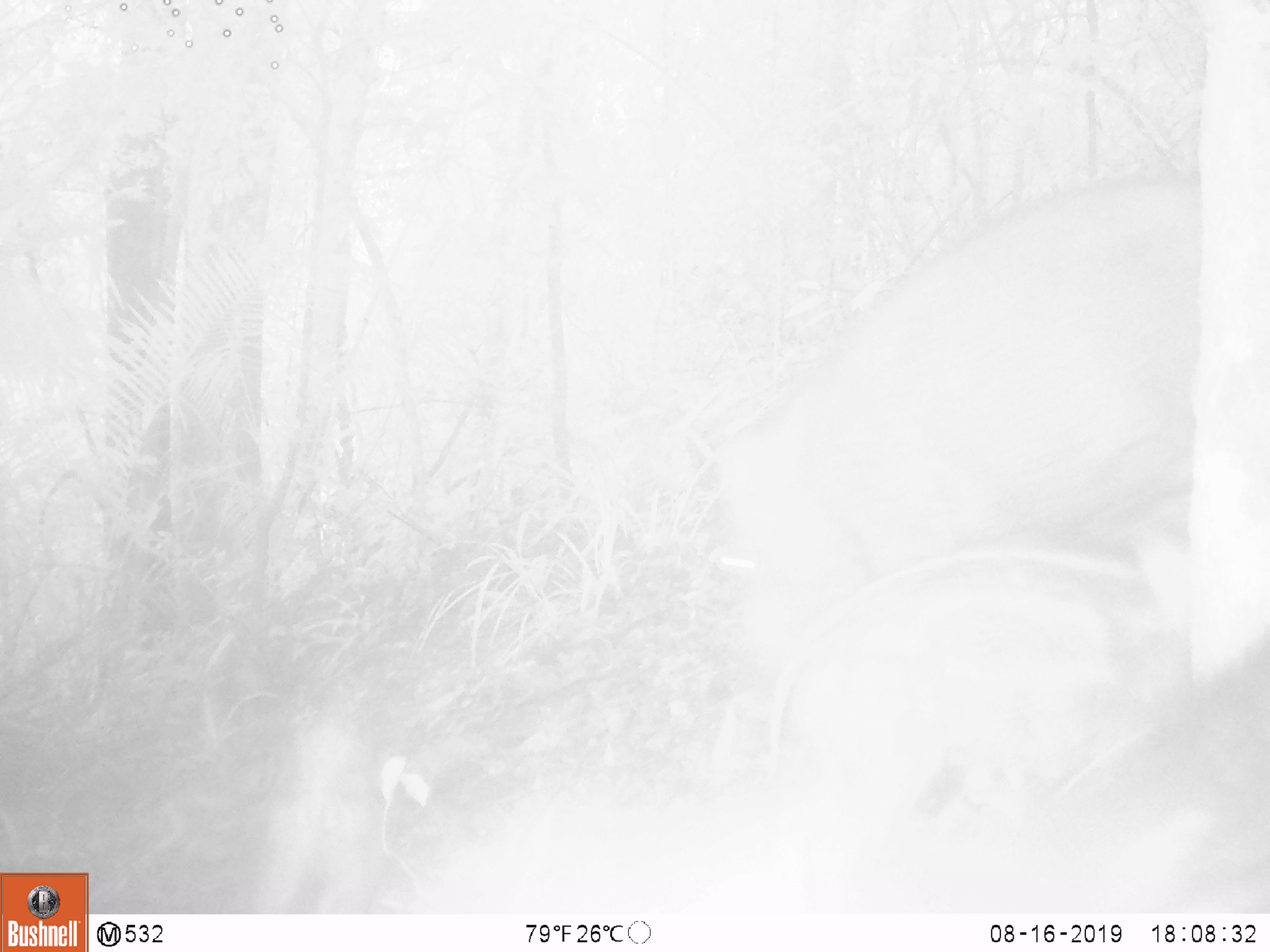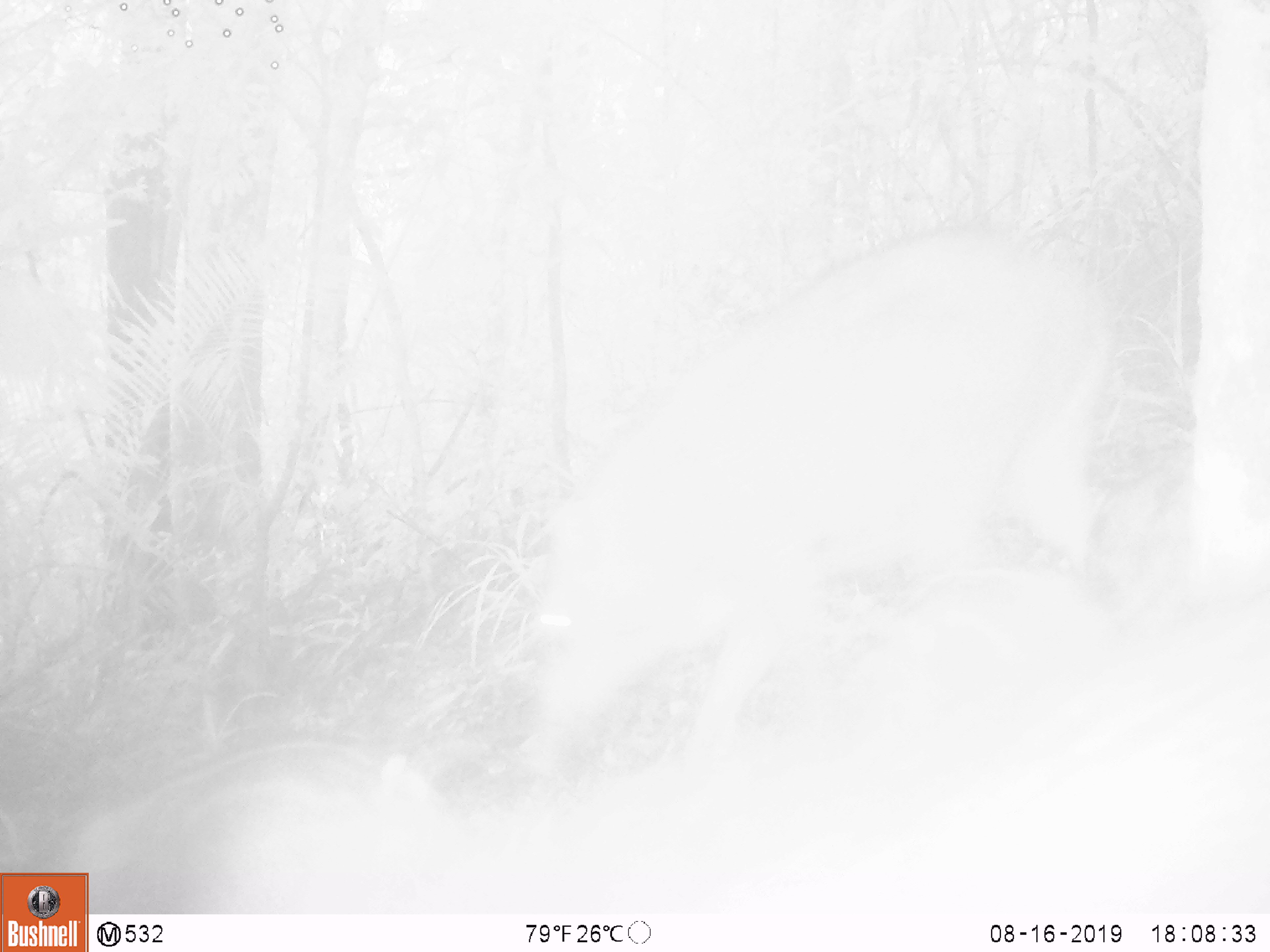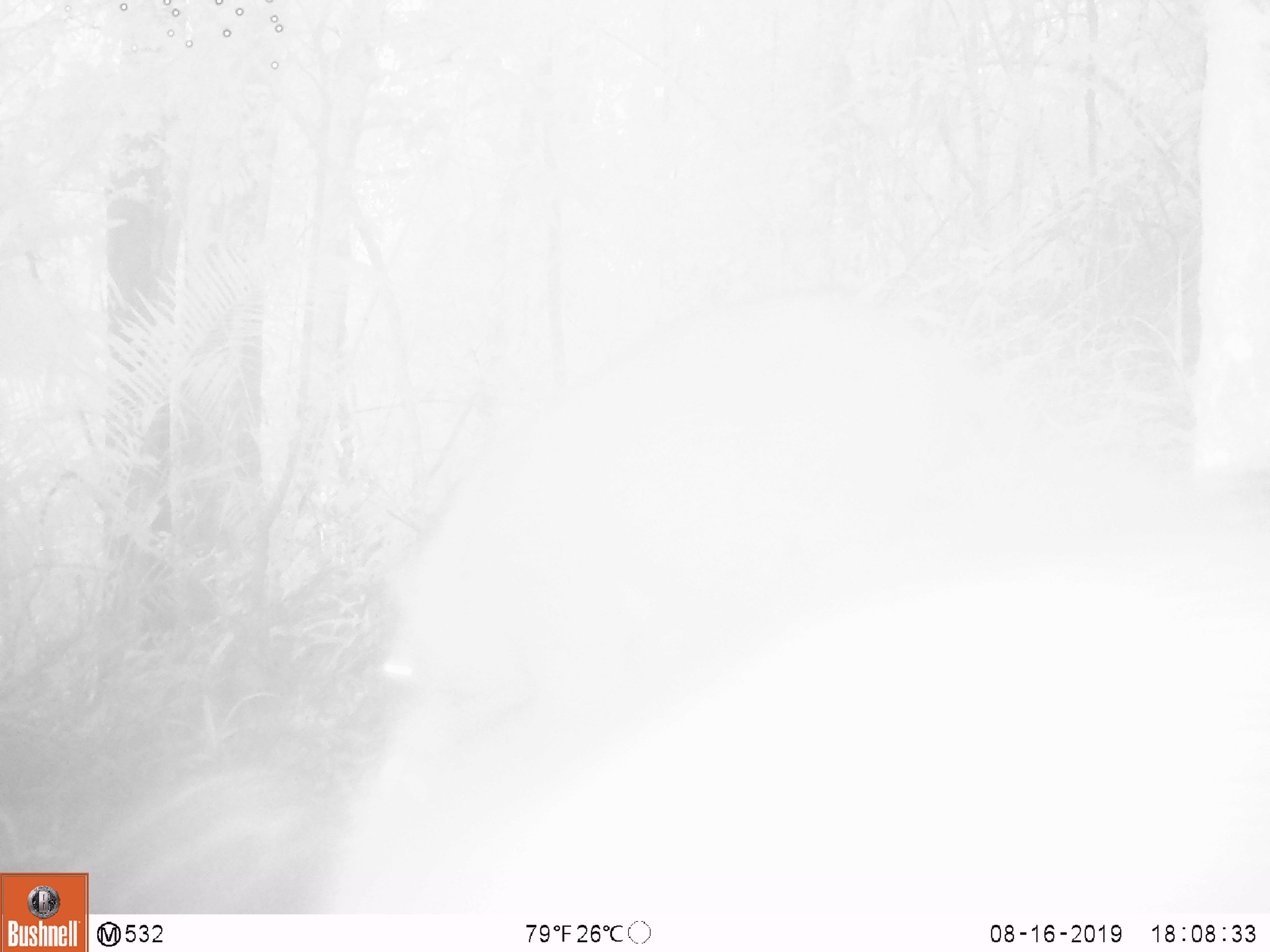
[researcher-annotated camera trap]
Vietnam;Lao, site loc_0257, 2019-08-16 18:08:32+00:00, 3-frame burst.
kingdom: Animalia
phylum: Chordata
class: Mammalia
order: Artiodactyla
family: Suidae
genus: Sus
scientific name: Sus scrofa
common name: eurasian wild pig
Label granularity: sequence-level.